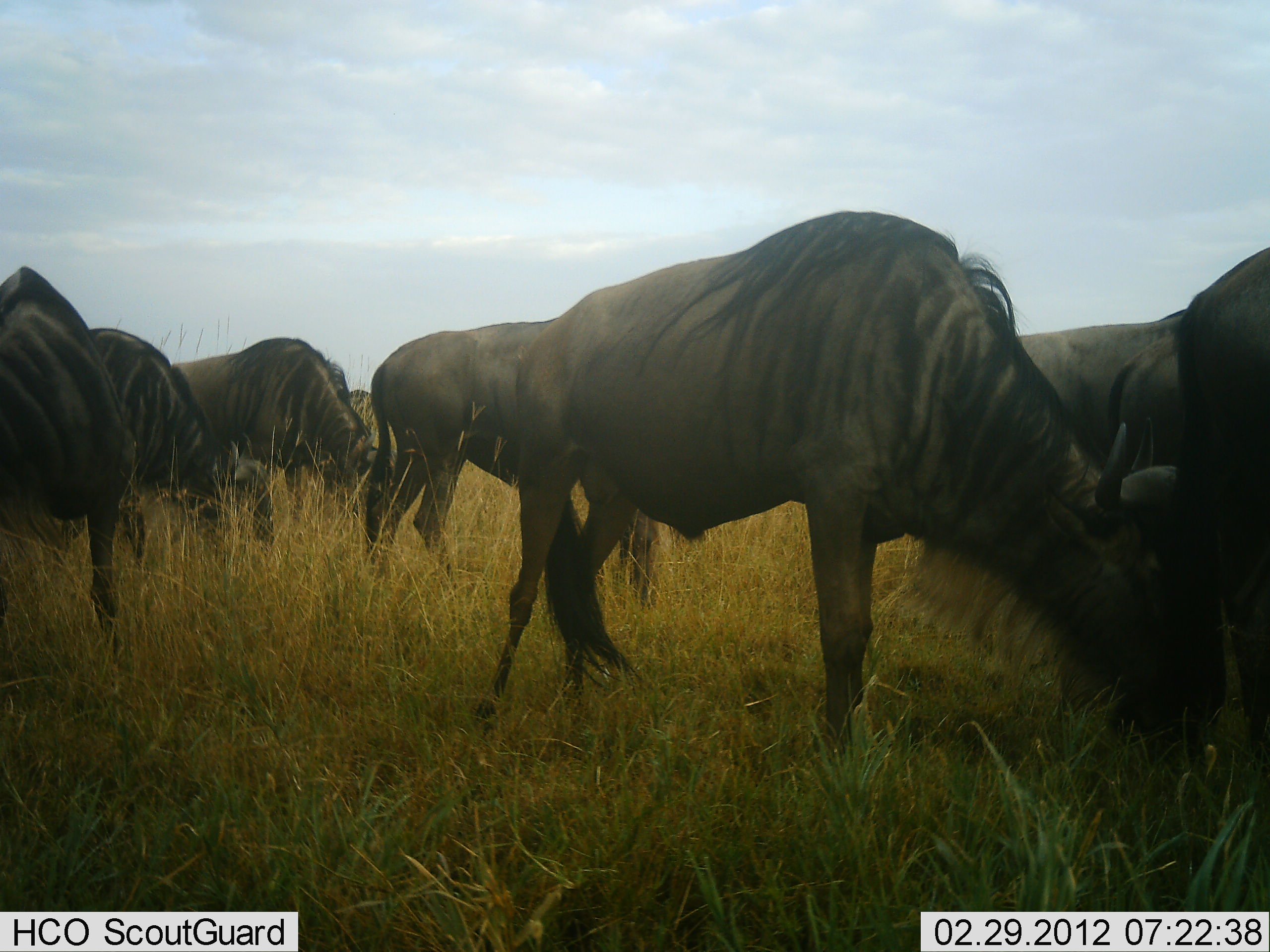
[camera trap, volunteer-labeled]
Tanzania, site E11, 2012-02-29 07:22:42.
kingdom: Animalia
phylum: Chordata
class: Mammalia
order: Artiodactyla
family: Bovidae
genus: Connochaetes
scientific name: Connochaetes taurinus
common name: blue wildebeest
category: wildebeest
Wildebeest (blue wildebeest) (Connochaetes taurinus), count 7. Behavior (volunteer vote fractions): standing 40%, resting 0%, moving 0%, interacting 0%. Young present (vote fraction): 0%. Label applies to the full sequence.